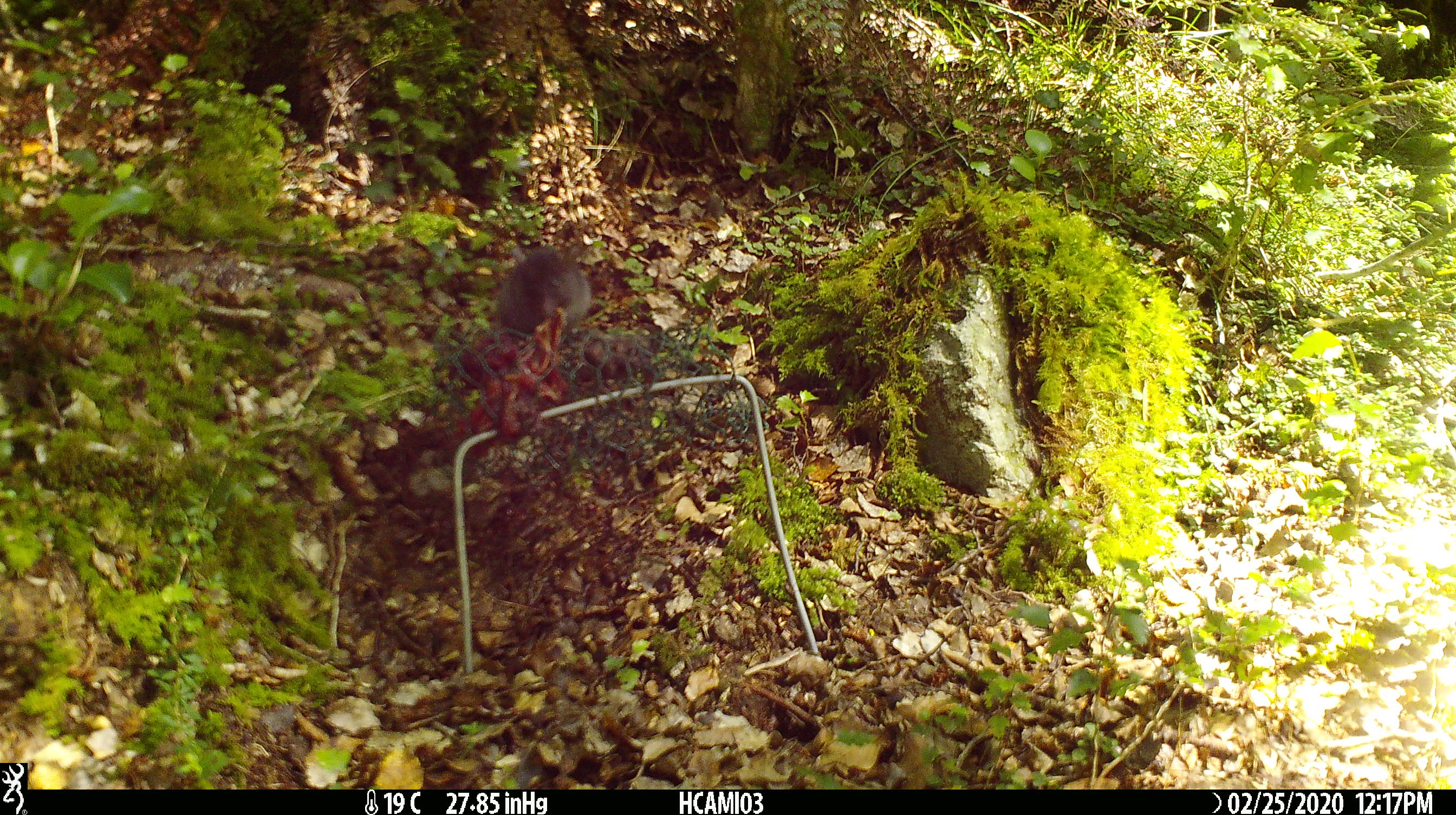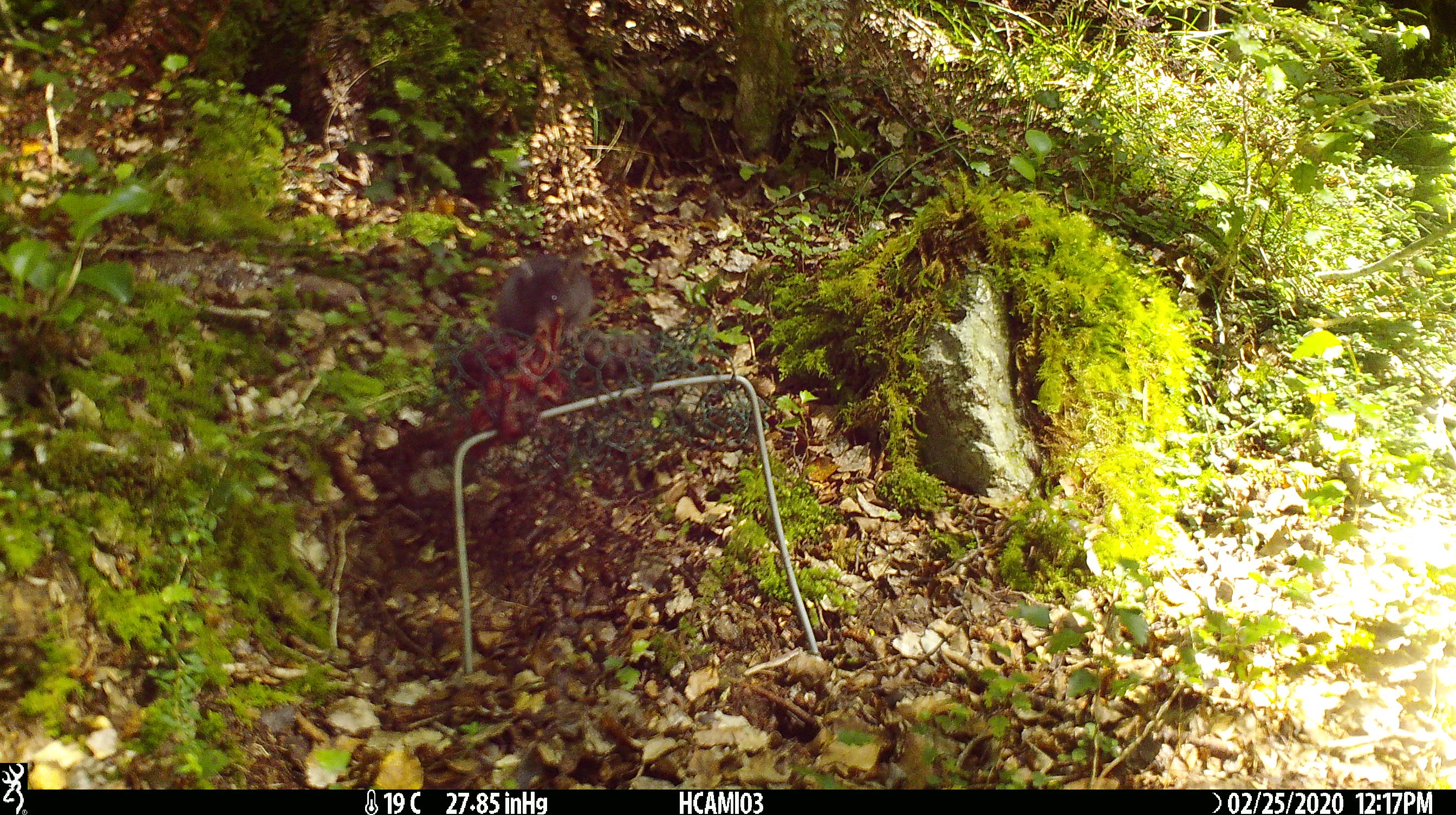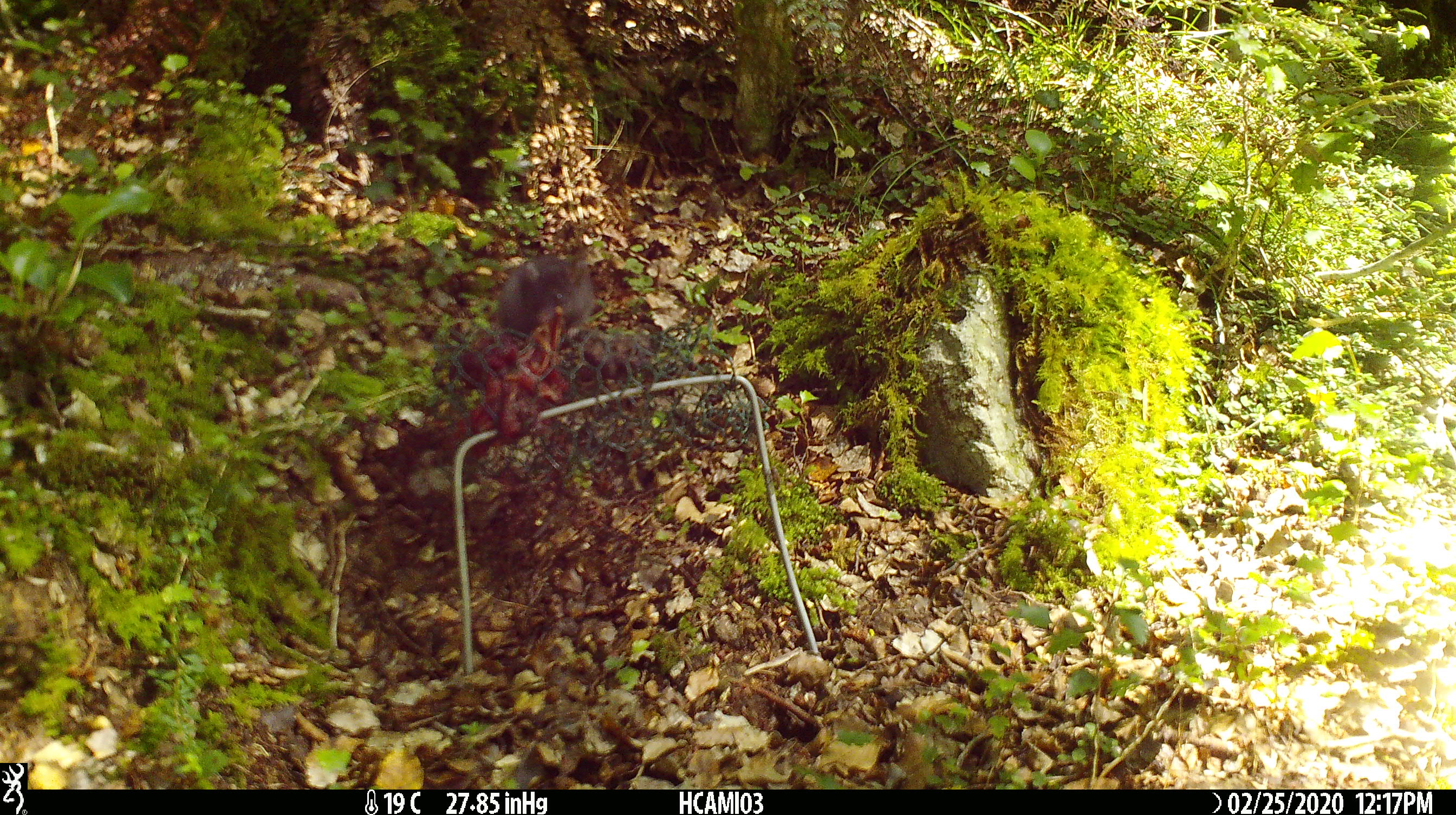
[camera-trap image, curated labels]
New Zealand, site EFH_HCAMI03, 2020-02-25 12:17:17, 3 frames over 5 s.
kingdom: Animalia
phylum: Chordata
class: Mammalia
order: Rodentia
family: Muridae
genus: Mus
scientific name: Mus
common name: mouse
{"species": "mouse (Mus)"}